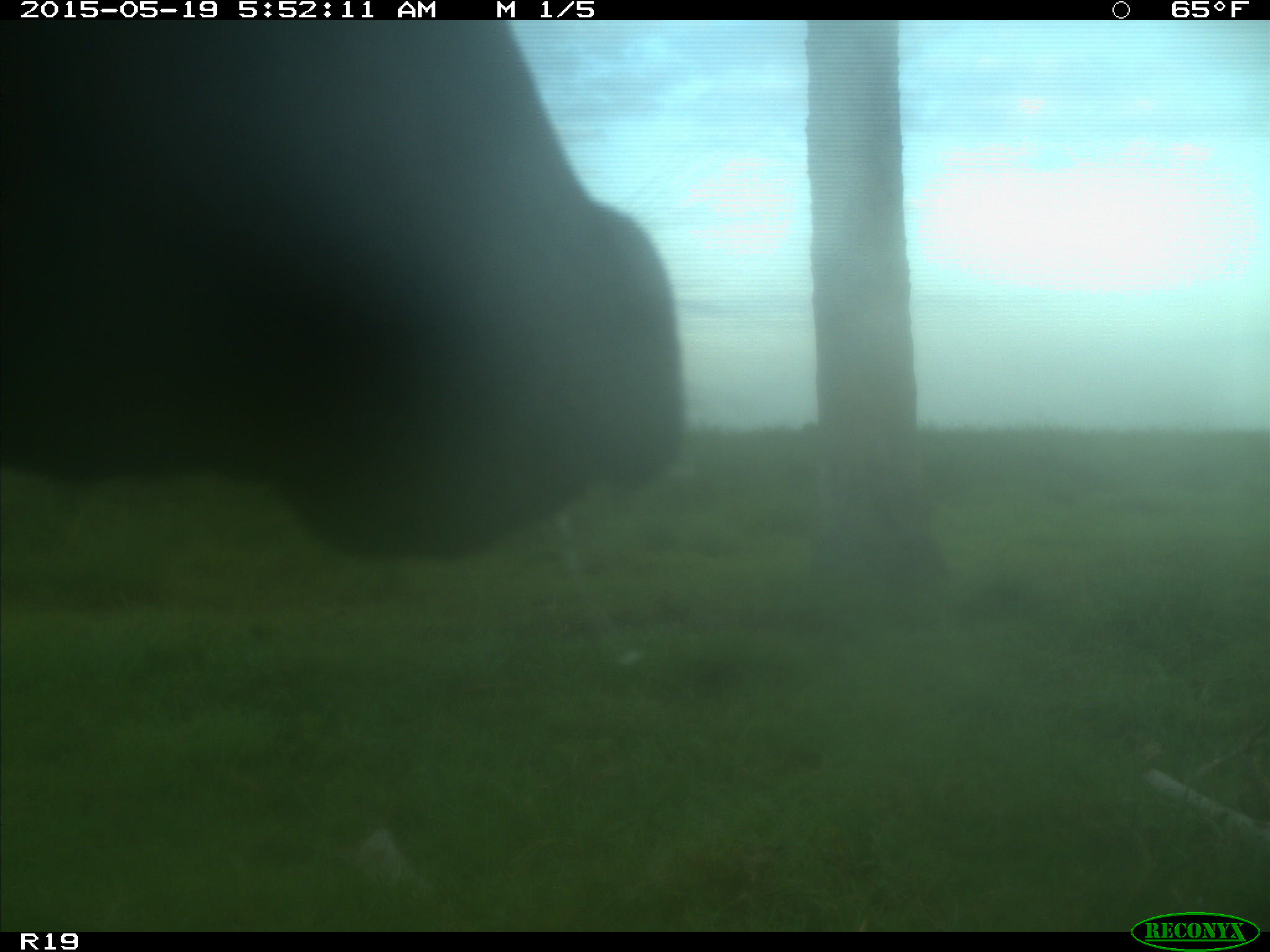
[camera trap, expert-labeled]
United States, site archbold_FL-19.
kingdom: Animalia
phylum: Chordata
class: Mammalia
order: Artiodactyla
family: Bovidae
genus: Bos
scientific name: Bos taurus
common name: domestic cow